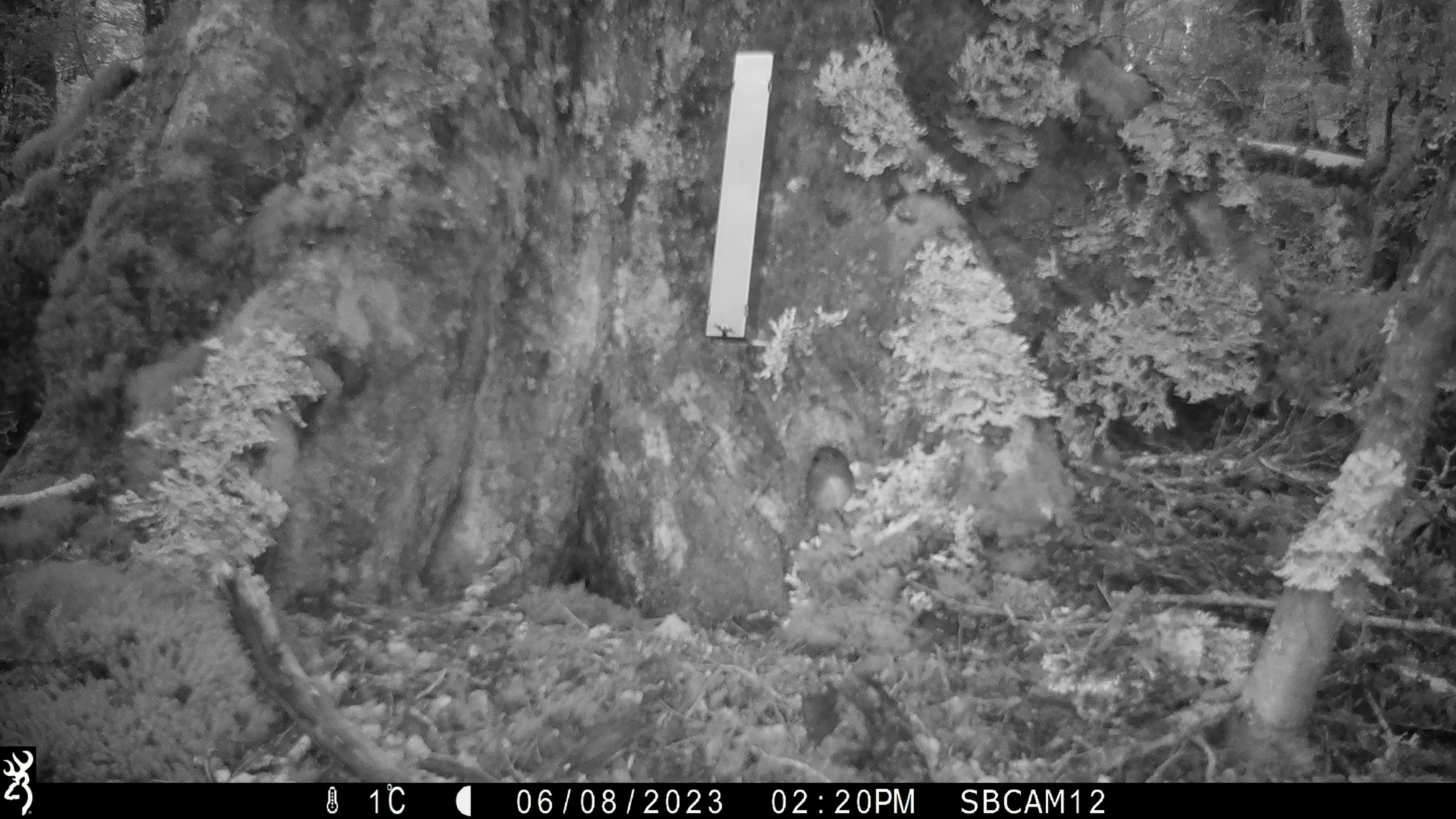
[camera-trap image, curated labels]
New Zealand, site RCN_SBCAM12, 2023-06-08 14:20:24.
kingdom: Animalia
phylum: Chordata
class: Aves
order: Passeriformes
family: Petroicidae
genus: Petroica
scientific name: Petroica australis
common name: new zealand robin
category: robin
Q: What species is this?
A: Robin (new zealand robin) (Petroica australis).